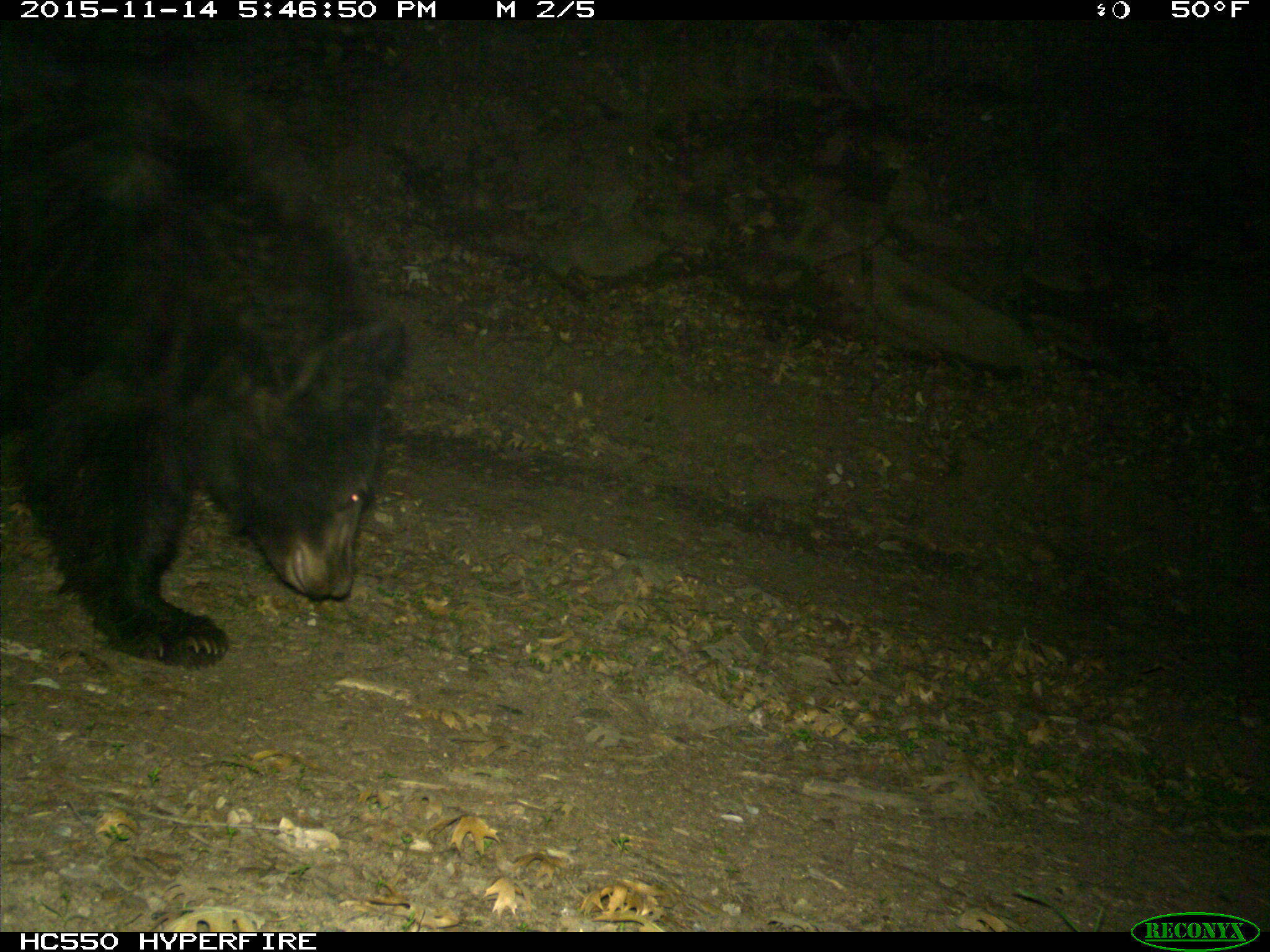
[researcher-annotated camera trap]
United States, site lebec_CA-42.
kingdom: Animalia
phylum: Chordata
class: Mammalia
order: Carnivora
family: Ursidae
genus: Ursus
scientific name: Ursus americanus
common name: american black bear